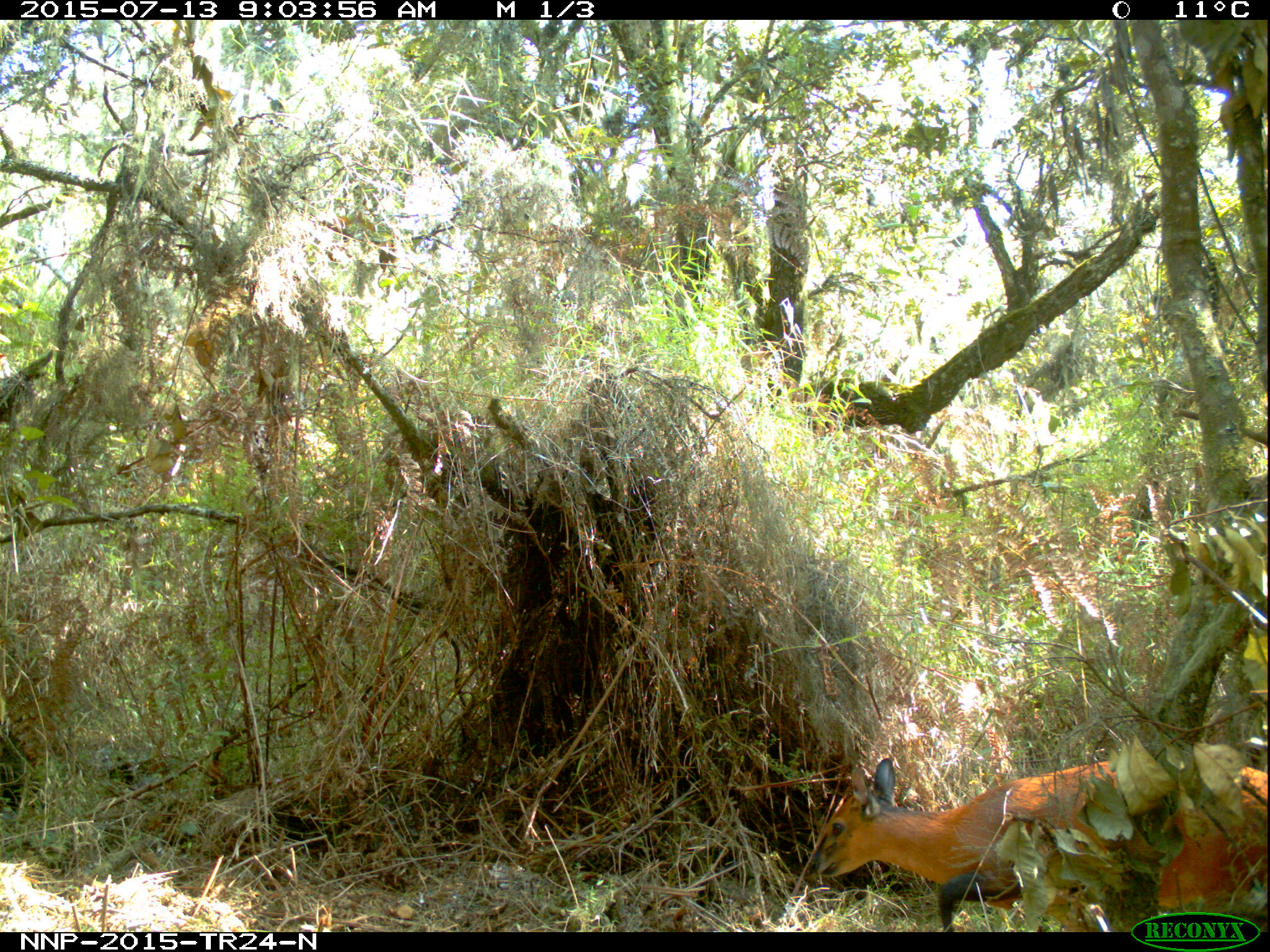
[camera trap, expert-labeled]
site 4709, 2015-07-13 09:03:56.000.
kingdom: Animalia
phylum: Chordata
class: Mammalia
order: Artiodactyla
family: Bovidae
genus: Cephalophus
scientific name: Cephalophus nigrifrons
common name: black-fronted duiker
Cephalophus nigrifrons (black-fronted duiker), count 1.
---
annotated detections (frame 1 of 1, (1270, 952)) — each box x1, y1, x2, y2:
cephalophus nigrifrons: 810, 740, 1267, 932